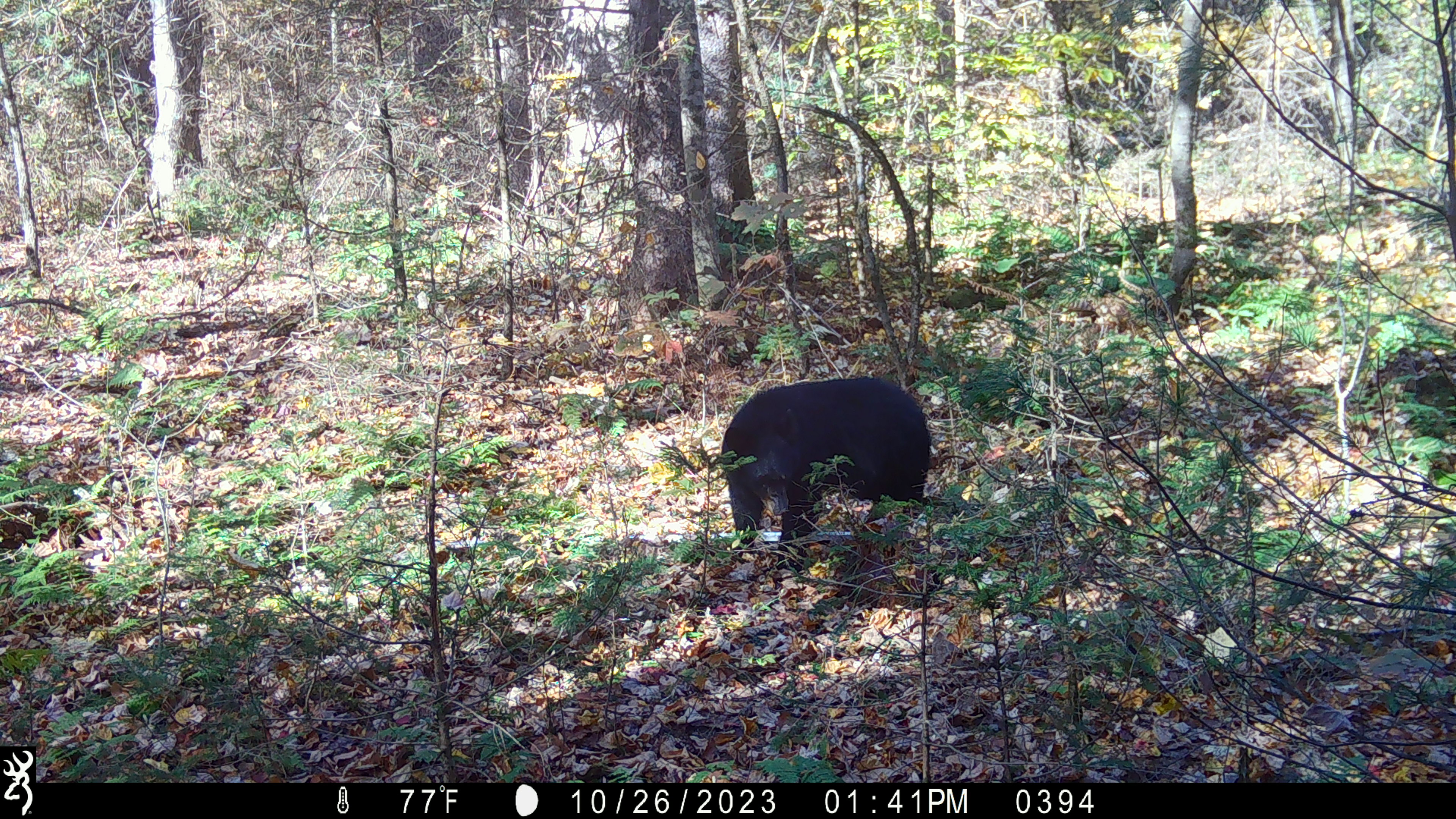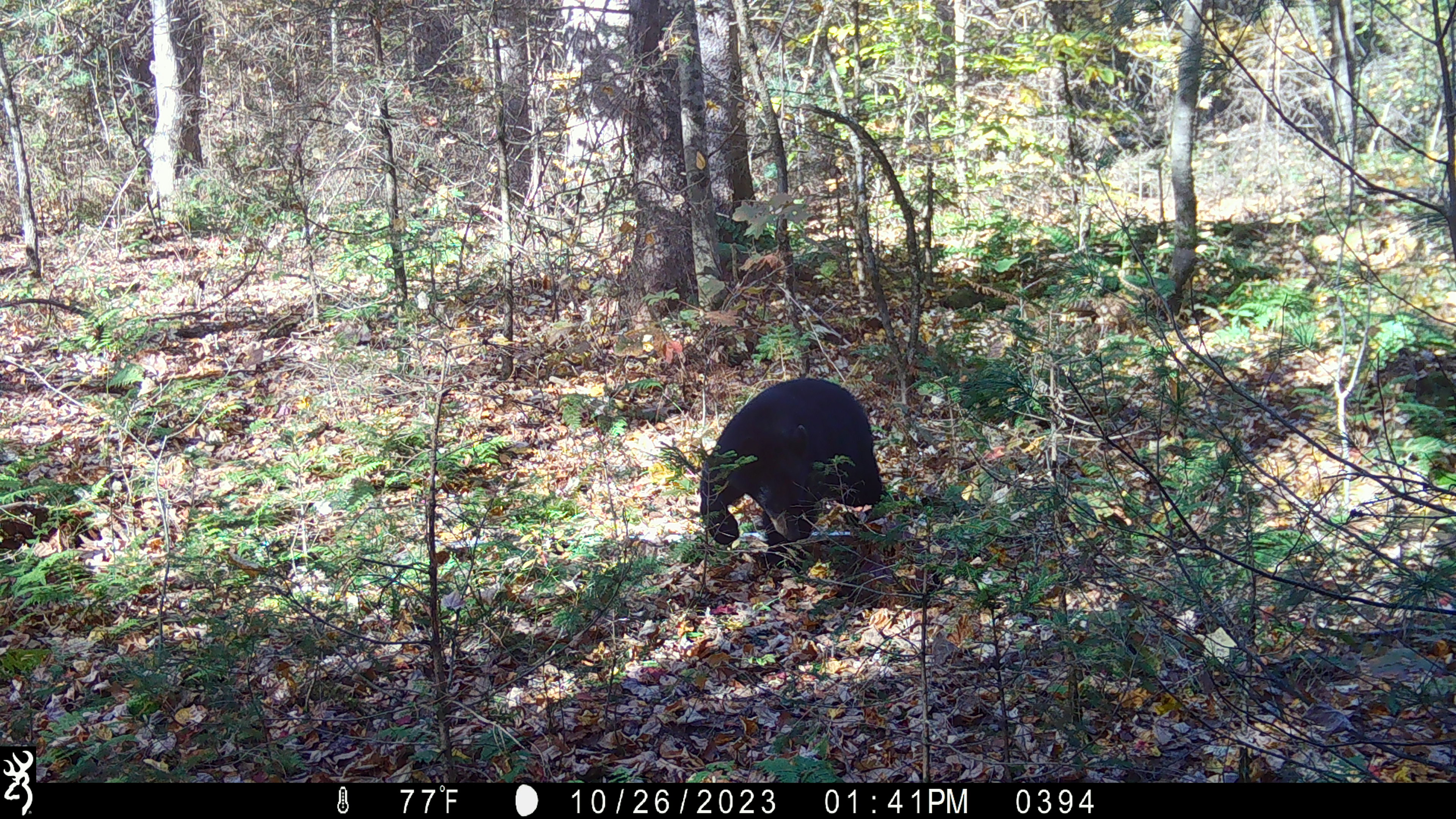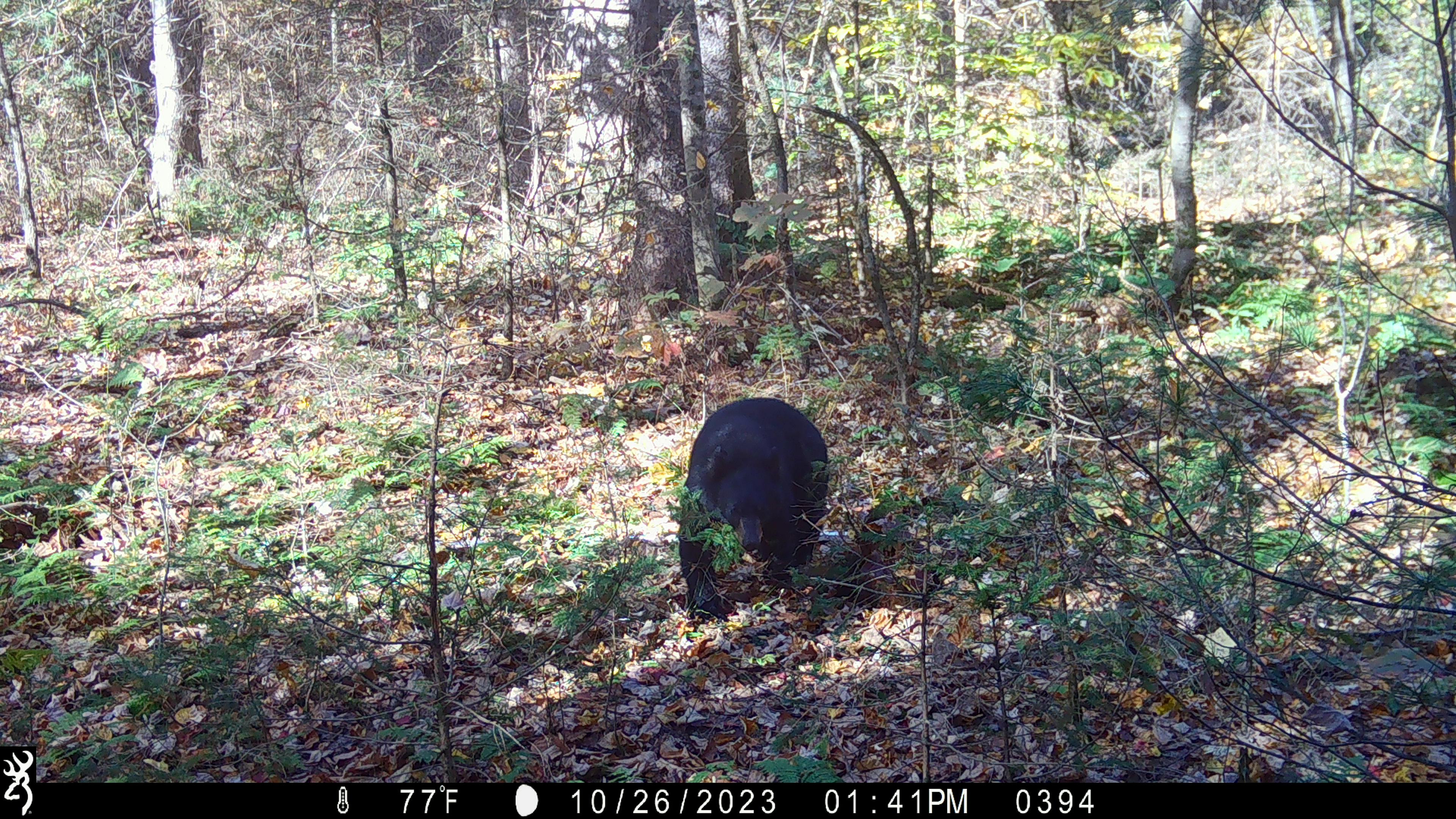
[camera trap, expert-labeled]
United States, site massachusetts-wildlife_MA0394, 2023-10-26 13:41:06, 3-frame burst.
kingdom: Animalia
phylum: Chordata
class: Mammalia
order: Carnivora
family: Ursidae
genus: Ursus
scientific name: Ursus americanus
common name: black bear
Black bear (Ursus americanus).